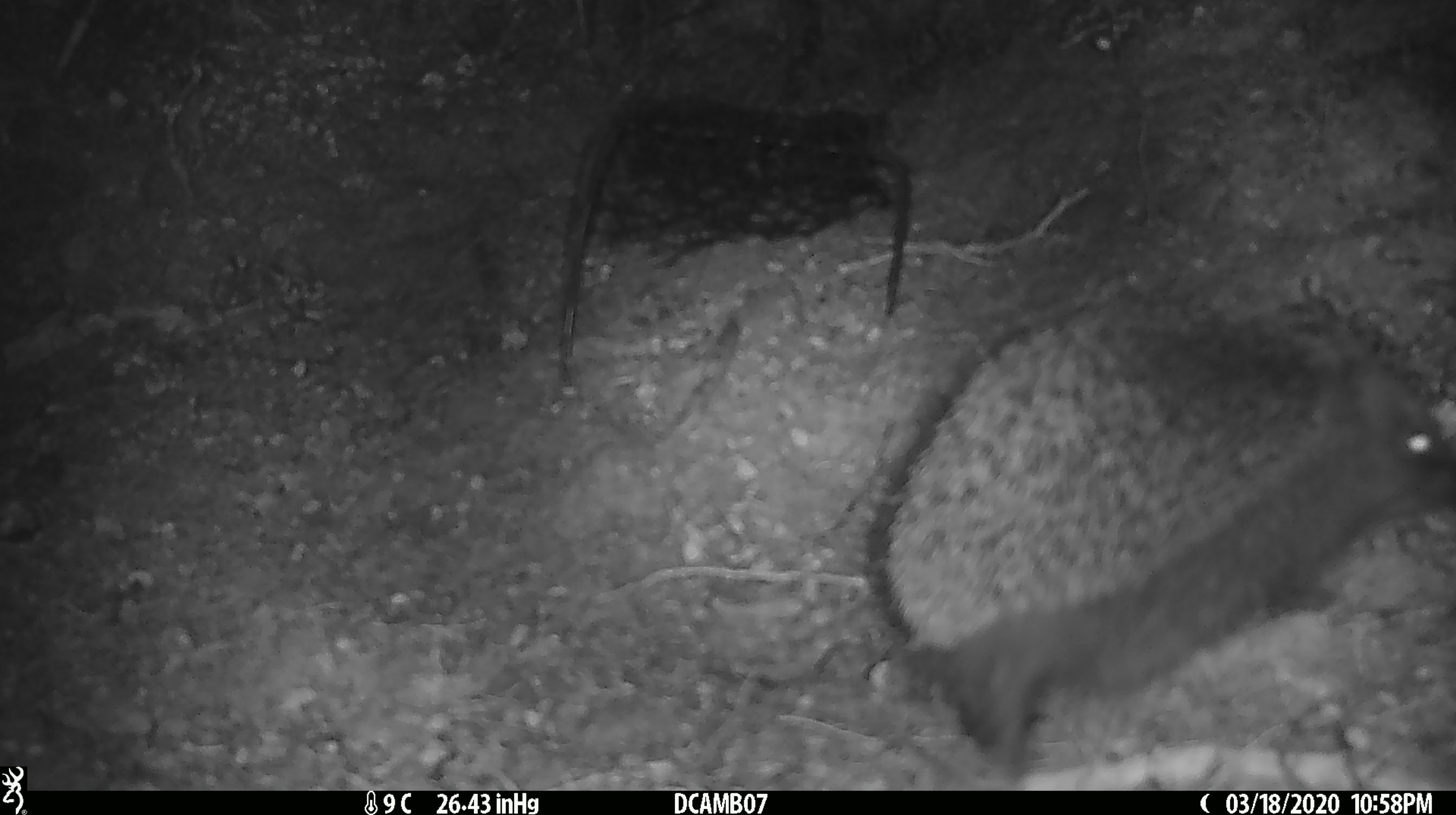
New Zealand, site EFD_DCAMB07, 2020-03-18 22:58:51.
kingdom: Animalia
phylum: Chordata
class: Mammalia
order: Eulipotyphla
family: Erinaceidae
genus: Erinaceus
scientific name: Erinaceus europaeus europaeus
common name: european hedgehog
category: hedgehog